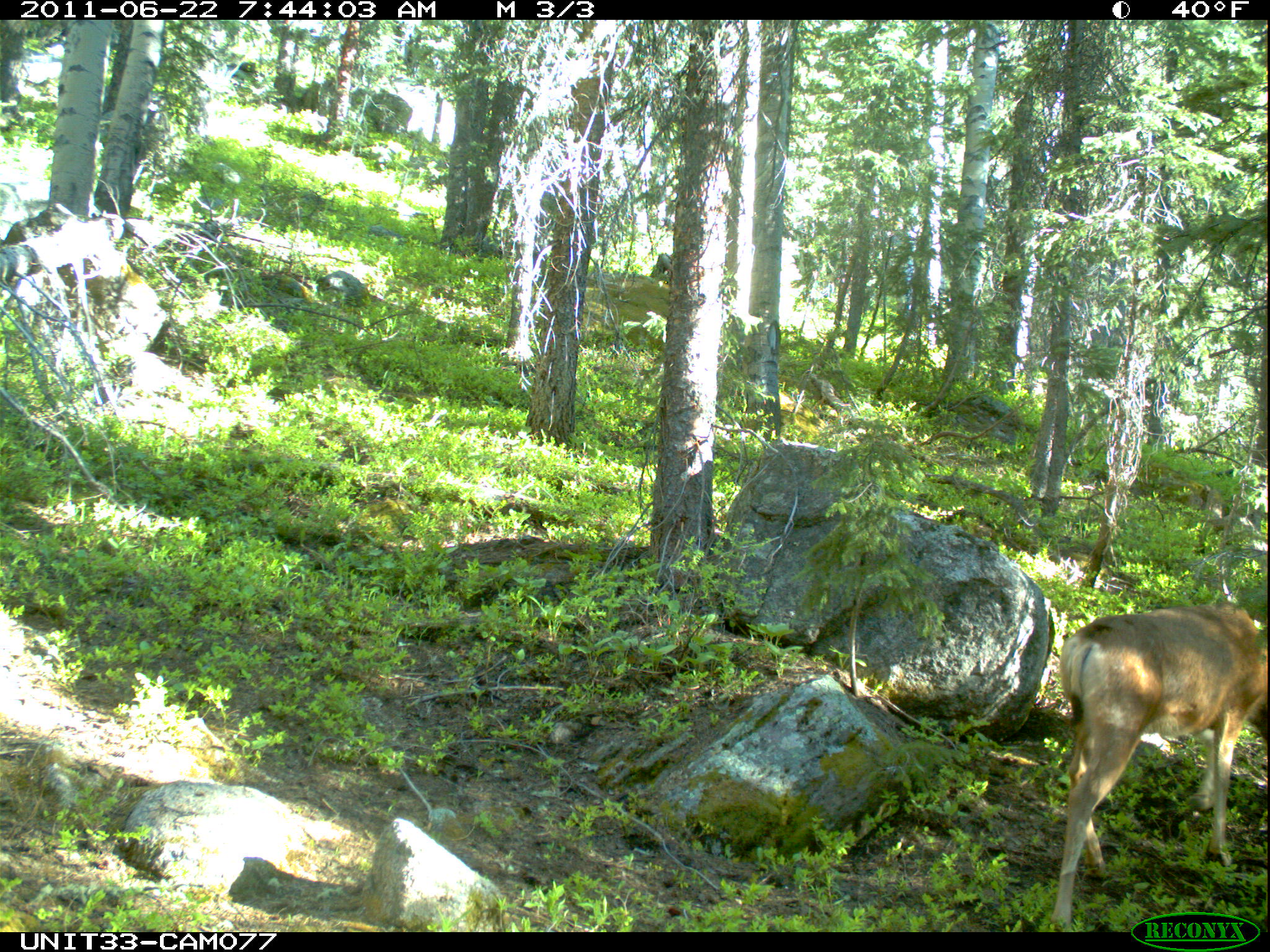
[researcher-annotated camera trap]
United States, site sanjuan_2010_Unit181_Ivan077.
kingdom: Animalia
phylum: Chordata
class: Mammalia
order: Artiodactyla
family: Cervidae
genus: Odocoileus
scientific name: Odocoileus hemionus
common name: mule deer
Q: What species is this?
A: Odocoileus hemionus (mule deer).